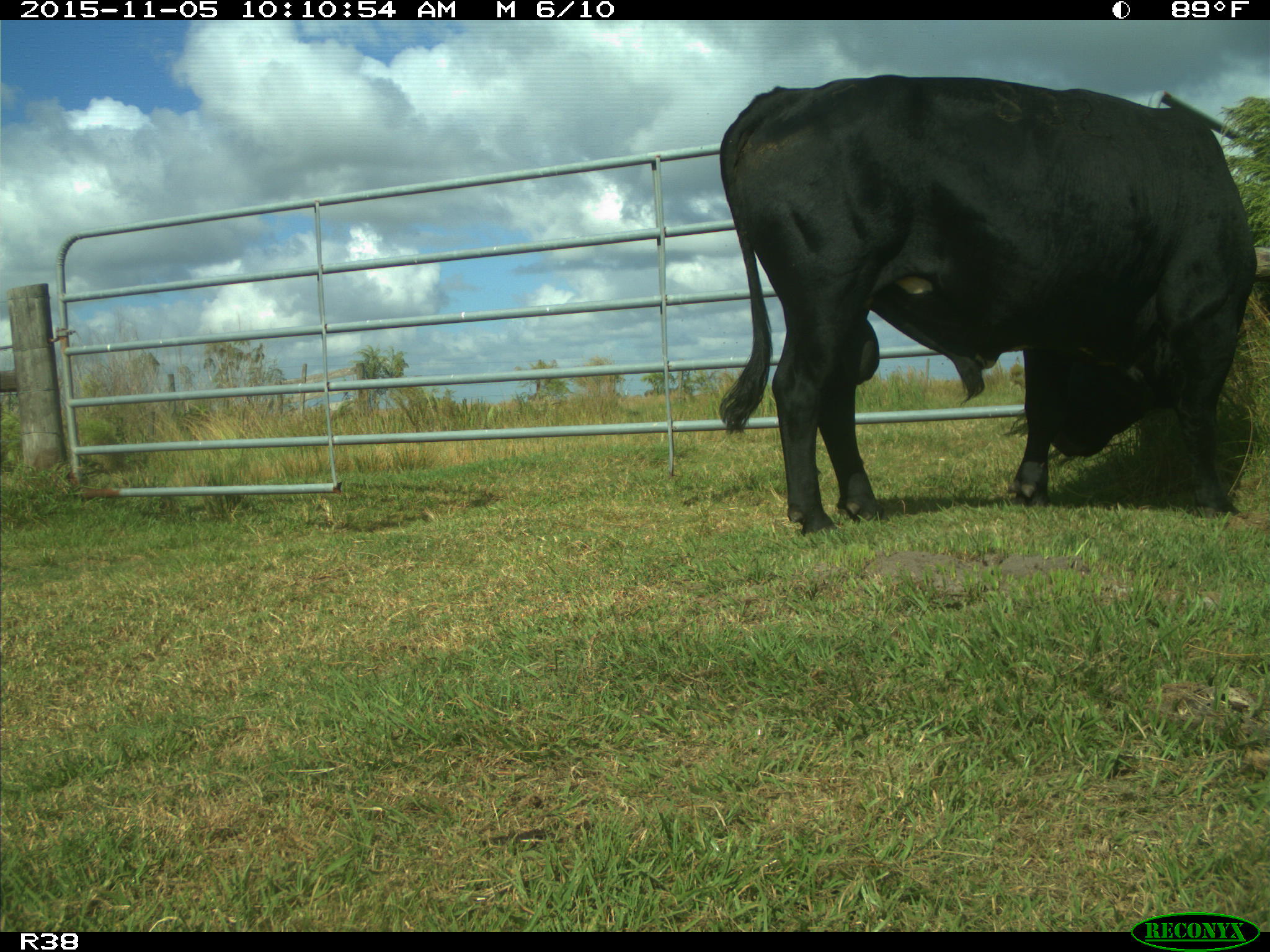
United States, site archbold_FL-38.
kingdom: Animalia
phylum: Chordata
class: Mammalia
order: Artiodactyla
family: Bovidae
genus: Bos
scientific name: Bos taurus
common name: domestic cow